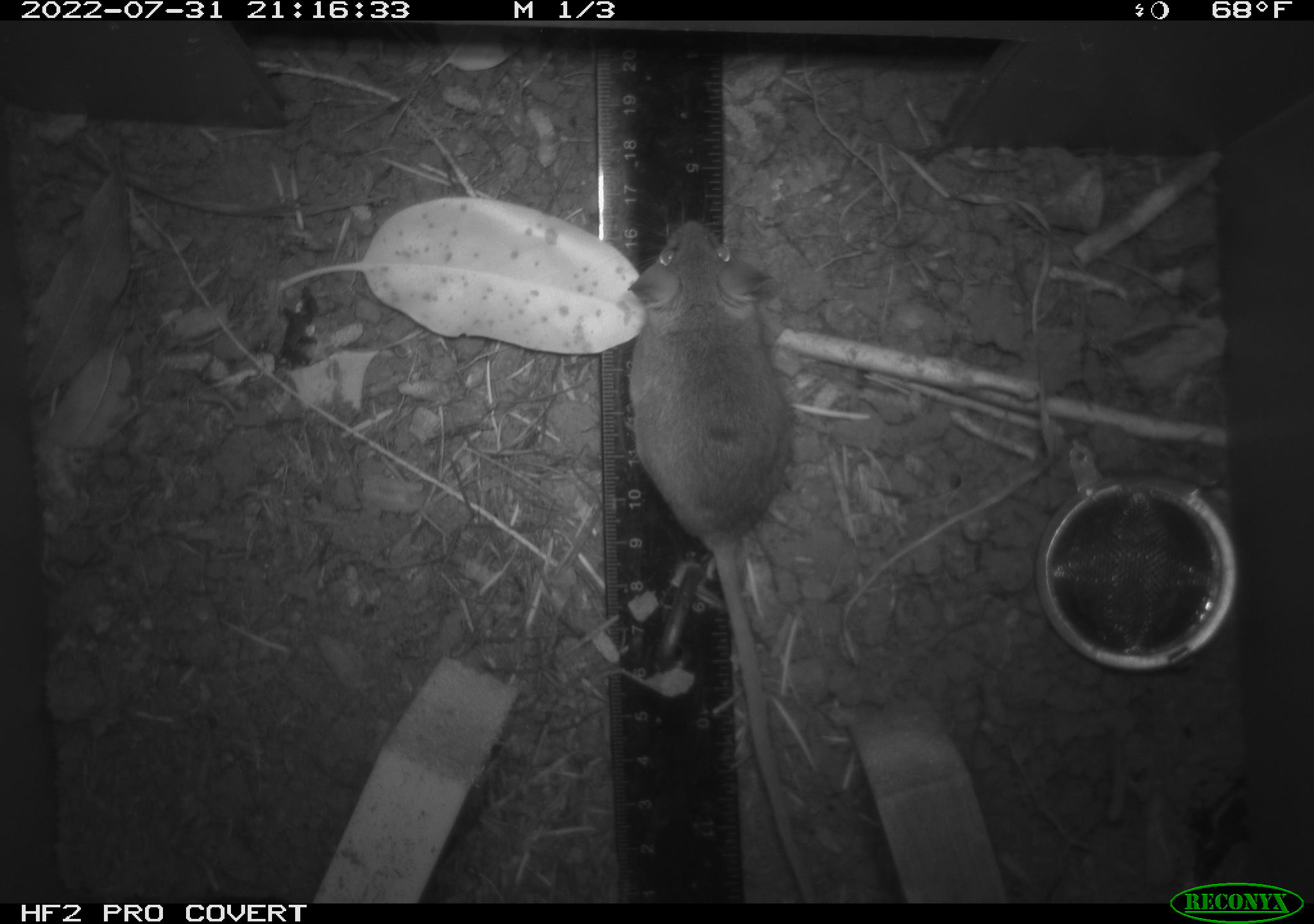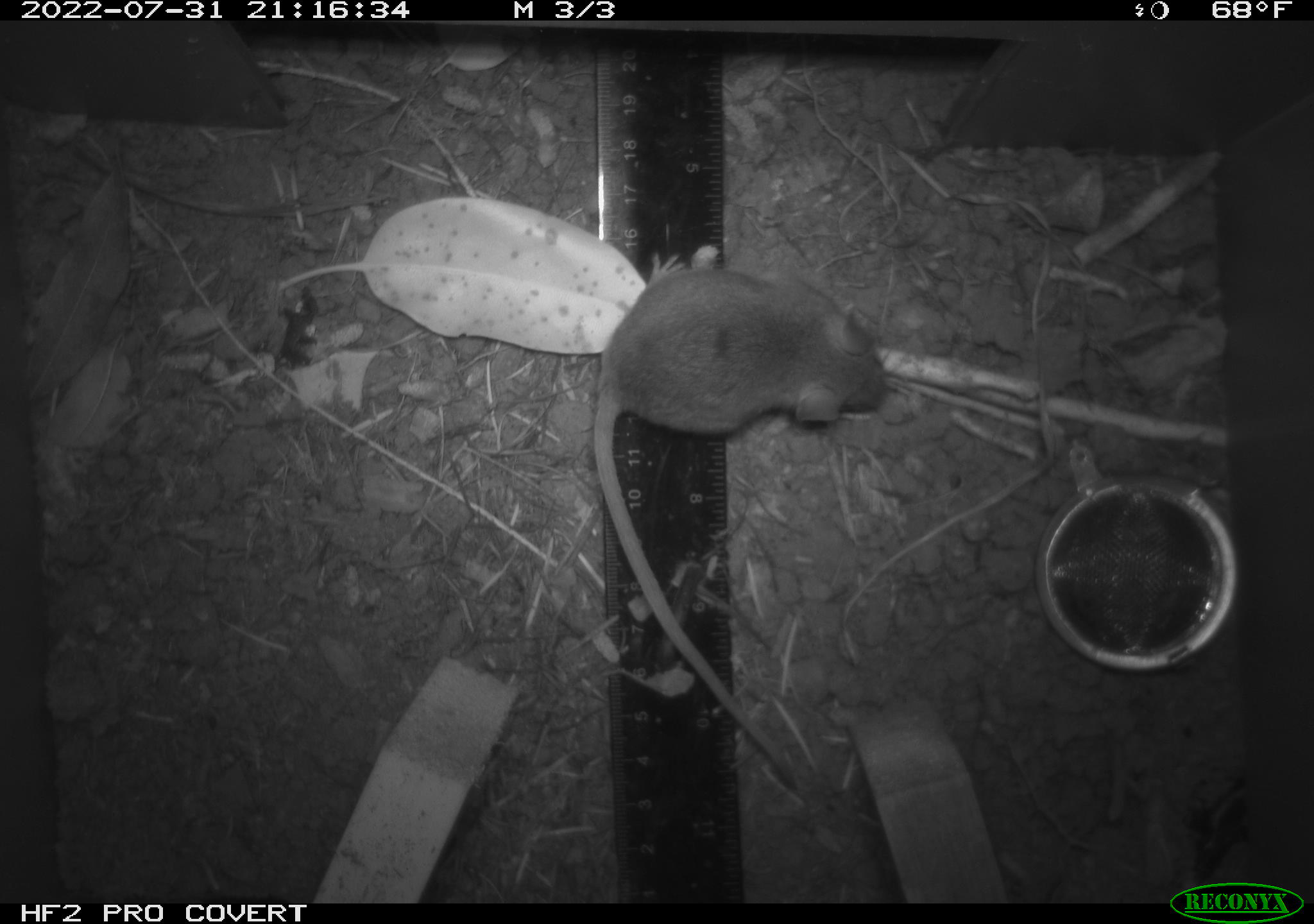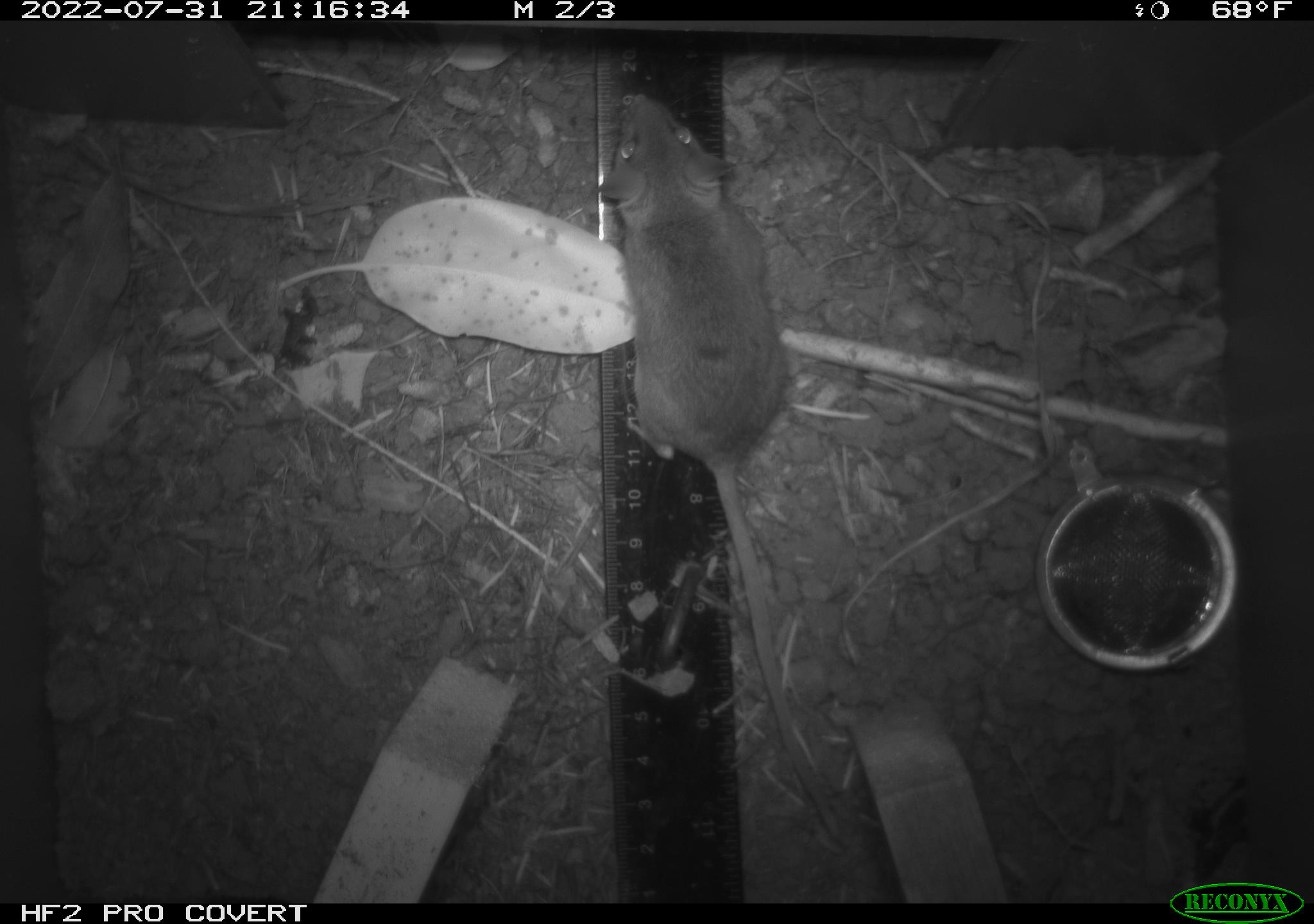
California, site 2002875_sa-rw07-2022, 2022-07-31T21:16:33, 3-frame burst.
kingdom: Animalia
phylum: Chordata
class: Mammalia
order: Rodentia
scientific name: Rodentia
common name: mouse species